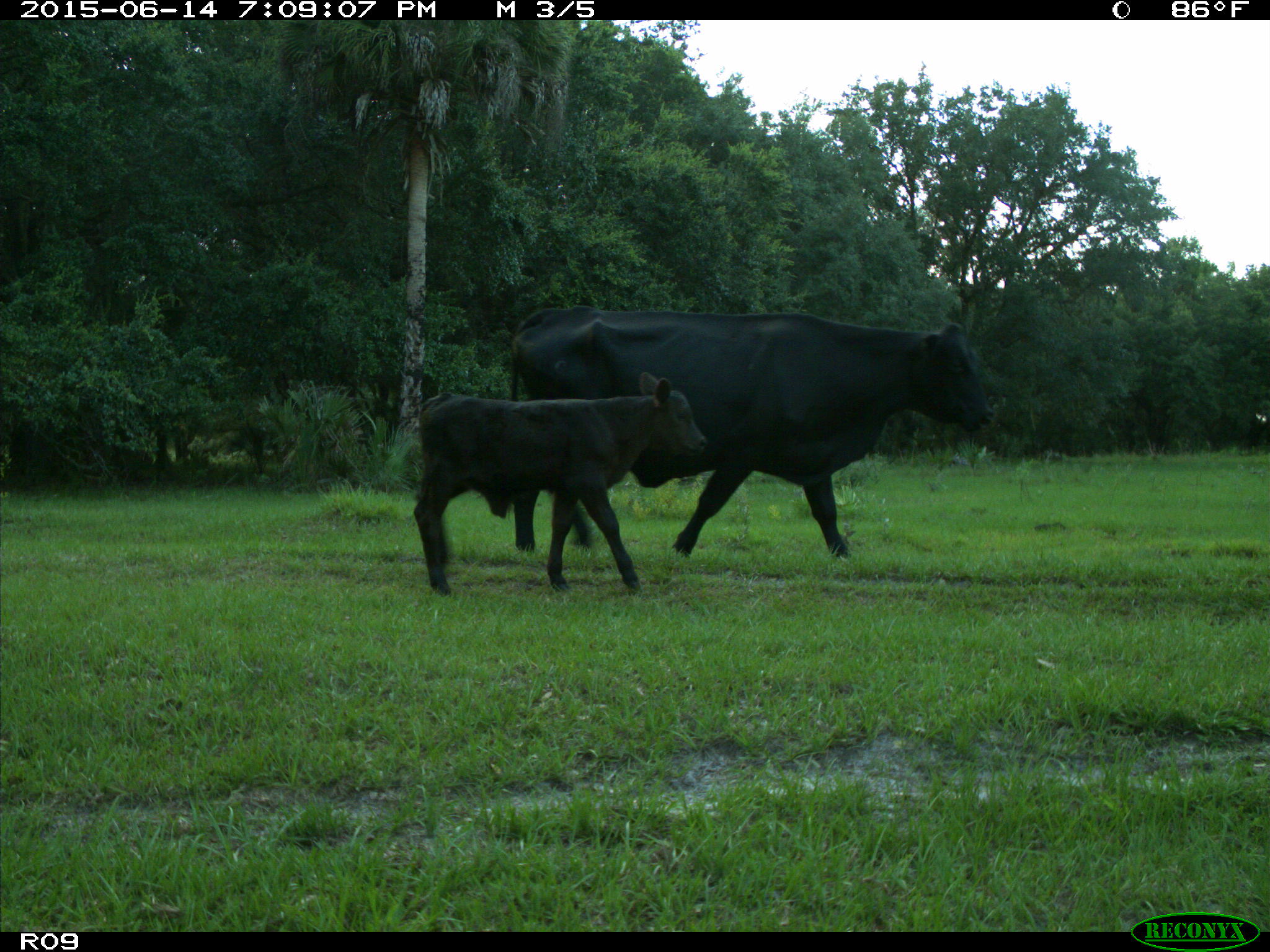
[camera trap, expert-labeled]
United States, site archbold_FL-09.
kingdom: Animalia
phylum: Chordata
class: Mammalia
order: Artiodactyla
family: Bovidae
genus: Bos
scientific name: Bos taurus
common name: domestic cow